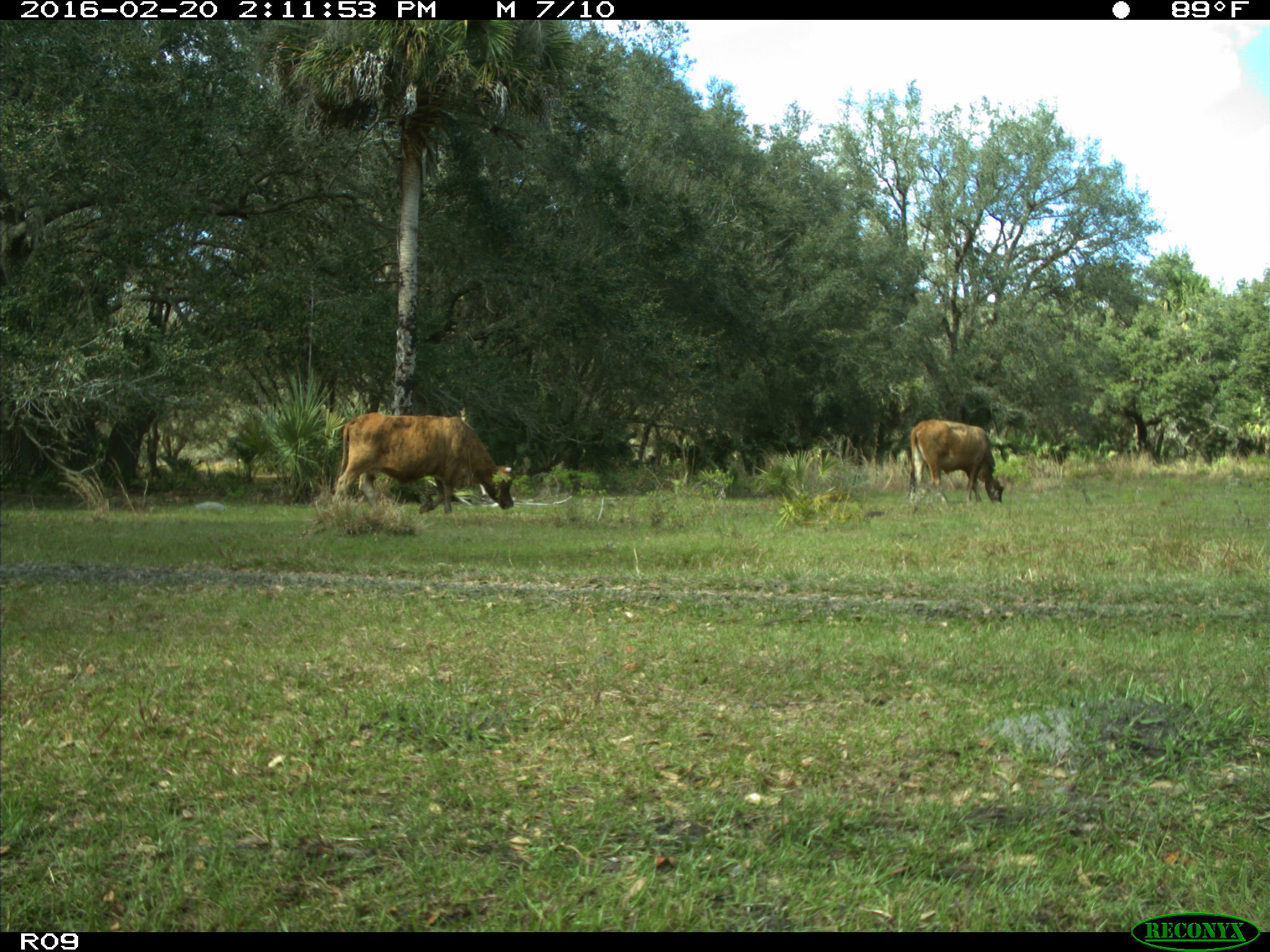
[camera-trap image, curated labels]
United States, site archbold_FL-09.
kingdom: Animalia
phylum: Chordata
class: Mammalia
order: Artiodactyla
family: Bovidae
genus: Bos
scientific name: Bos taurus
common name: domestic cow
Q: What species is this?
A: Bos taurus (domestic cow).